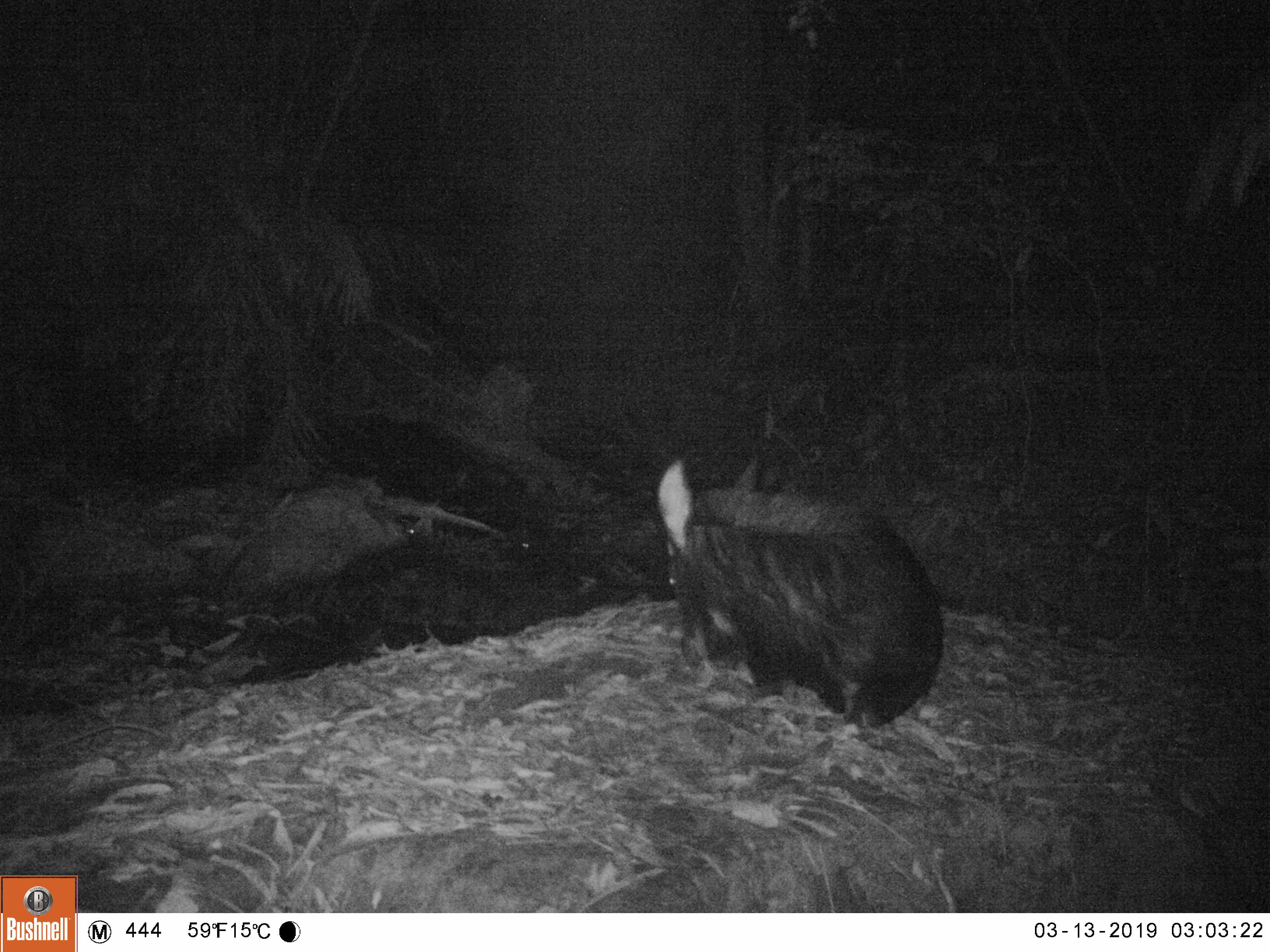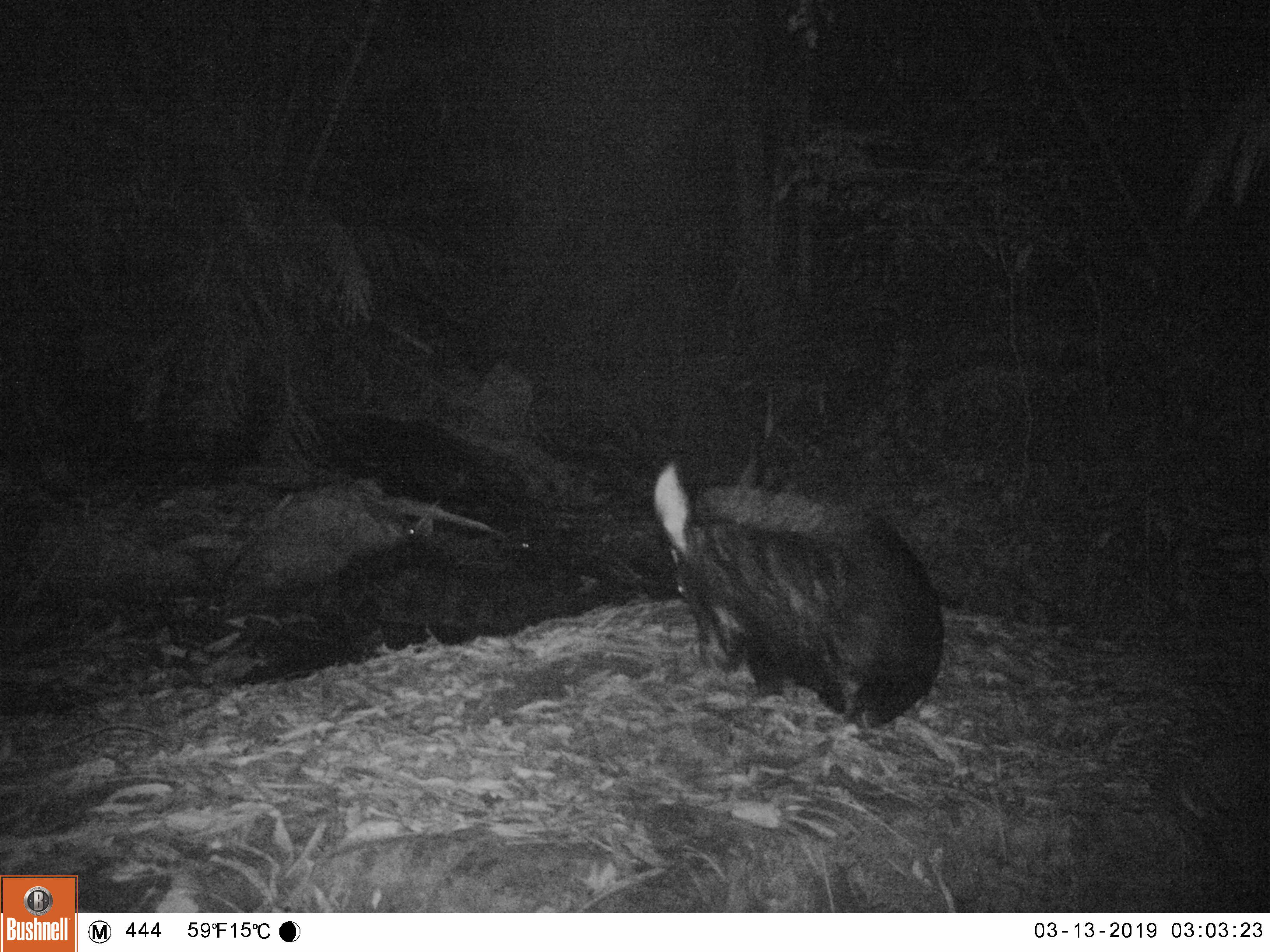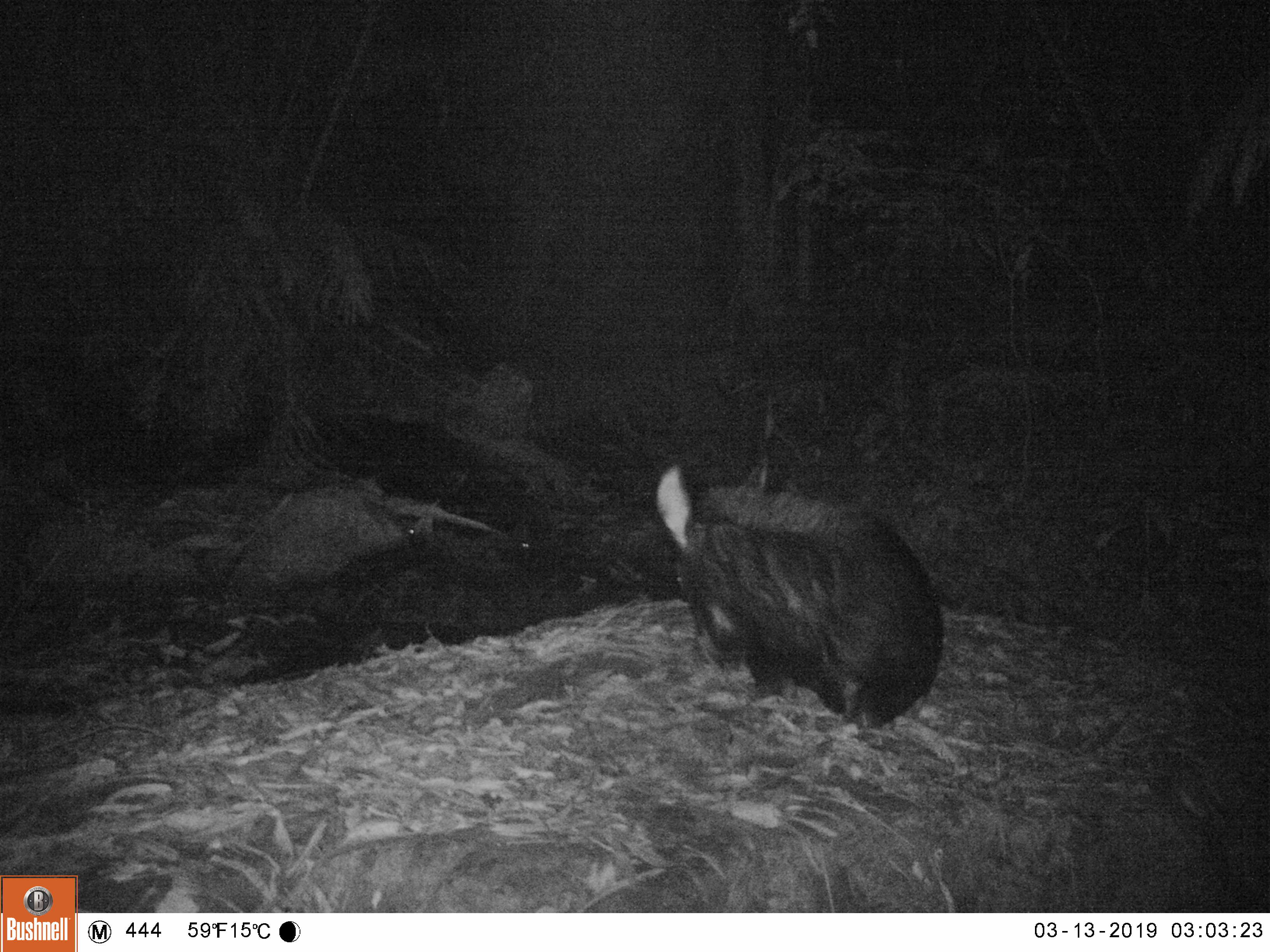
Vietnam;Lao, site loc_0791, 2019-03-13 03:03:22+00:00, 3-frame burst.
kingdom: Animalia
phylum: Chordata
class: Mammalia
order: Artiodactyla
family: Bovidae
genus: Capricornis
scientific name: Capricornis sumatraensis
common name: chinese serow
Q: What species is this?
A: Chinese serow (Capricornis sumatraensis).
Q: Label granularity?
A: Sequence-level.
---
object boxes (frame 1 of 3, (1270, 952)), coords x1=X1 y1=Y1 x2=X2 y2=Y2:
chinese serow: x1=655 y1=460 x2=944 y2=730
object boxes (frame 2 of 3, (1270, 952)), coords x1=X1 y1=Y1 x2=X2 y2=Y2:
chinese serow: x1=652 y1=460 x2=944 y2=730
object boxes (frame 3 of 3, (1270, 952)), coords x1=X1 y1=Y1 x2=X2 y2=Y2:
chinese serow: x1=652 y1=460 x2=942 y2=730